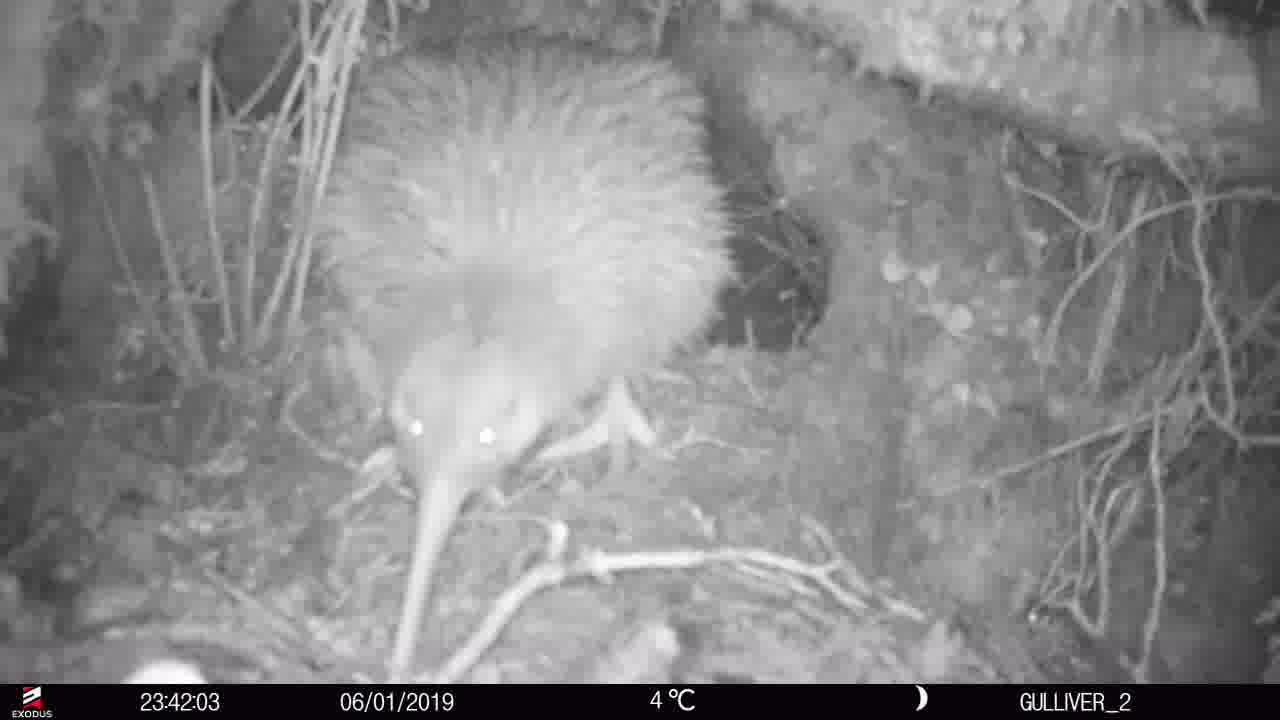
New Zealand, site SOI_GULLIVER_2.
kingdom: Animalia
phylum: Chordata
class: Aves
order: Apterygiformes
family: Apterygidae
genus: Apteryx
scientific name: Apteryx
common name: kiwi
Kiwi (Apteryx).